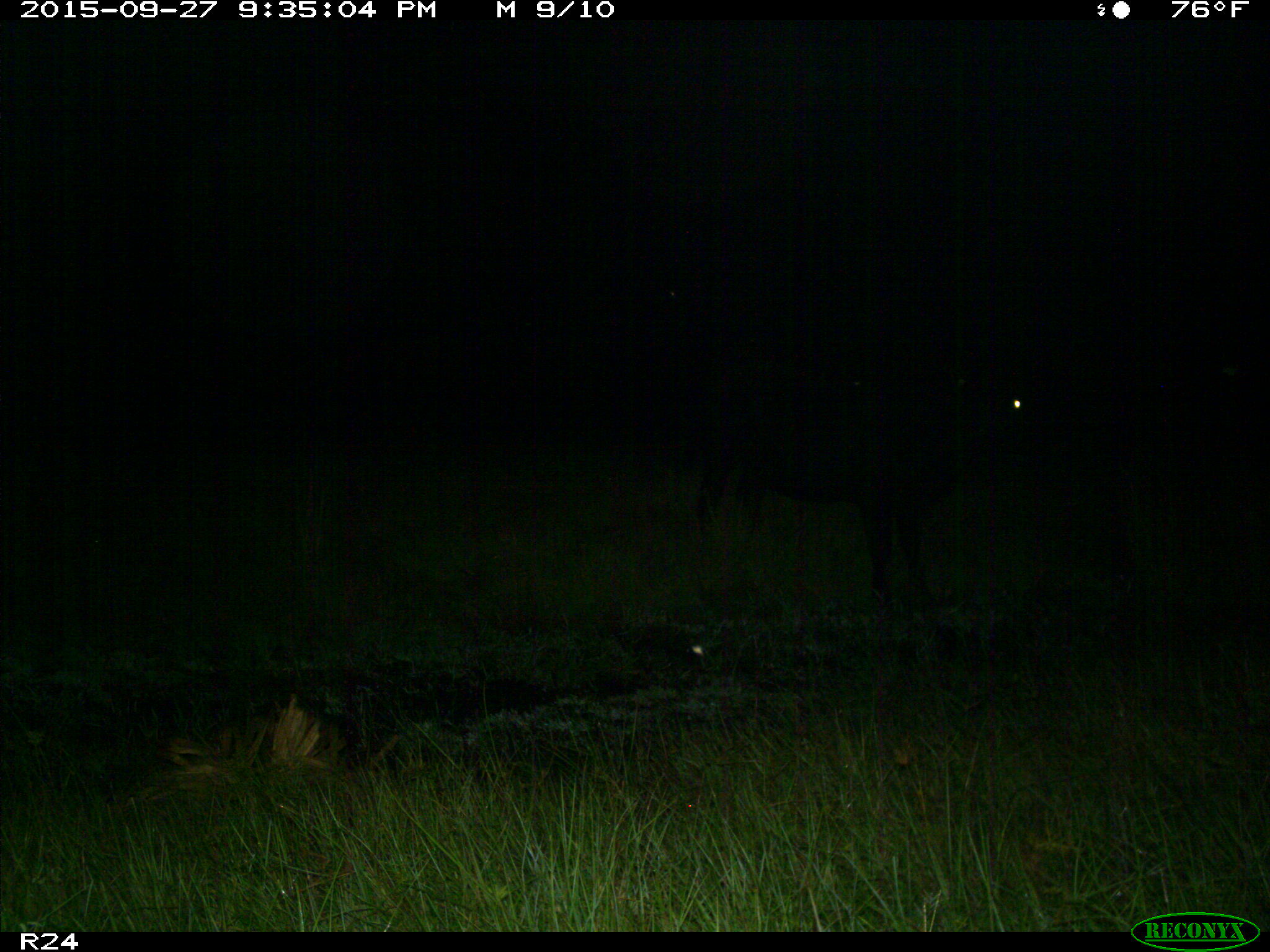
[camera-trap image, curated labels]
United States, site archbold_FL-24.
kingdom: Animalia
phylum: Chordata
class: Mammalia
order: Artiodactyla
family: Bovidae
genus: Bos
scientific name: Bos taurus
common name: domestic cow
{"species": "Bos taurus (domestic cow)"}